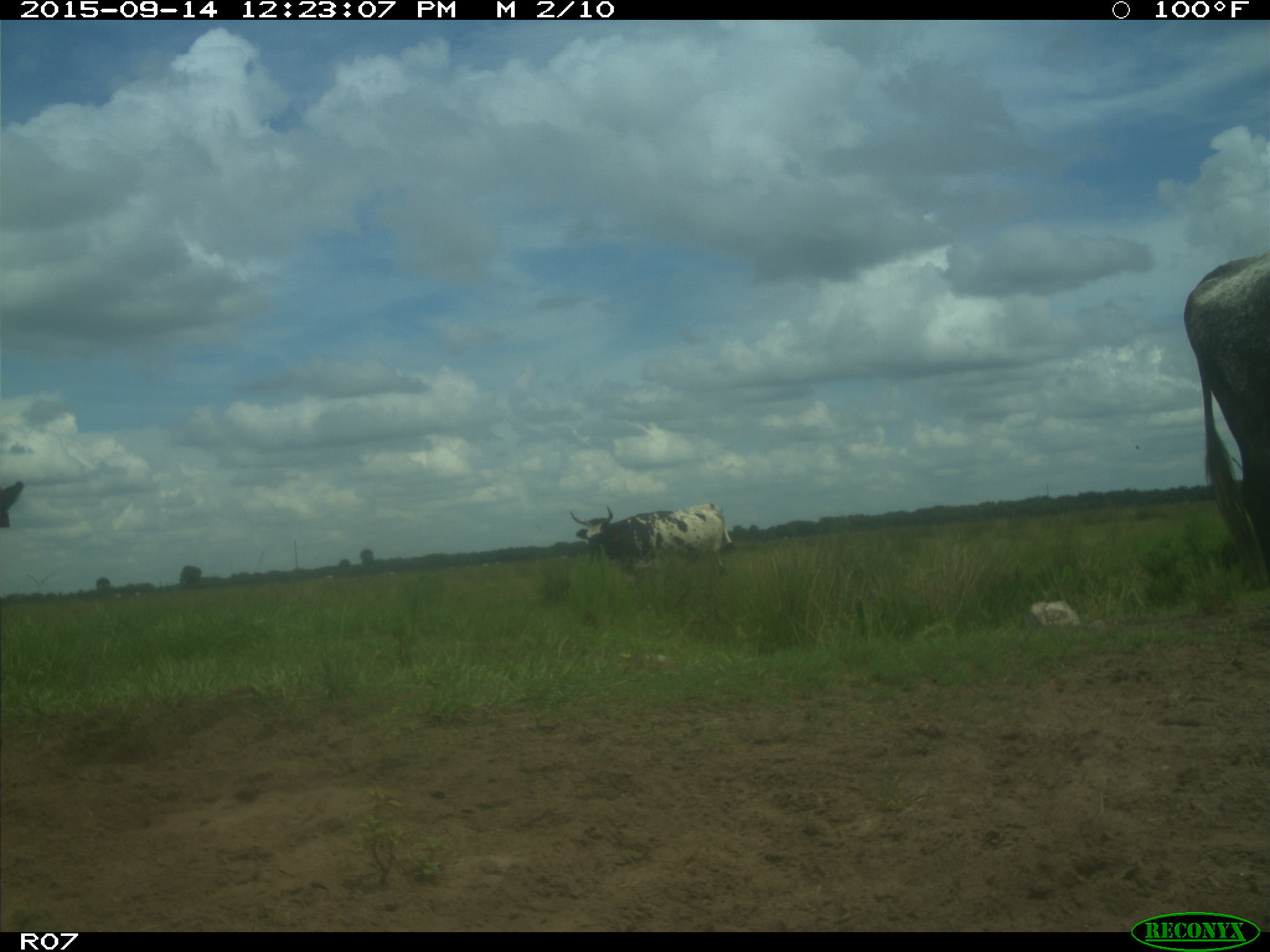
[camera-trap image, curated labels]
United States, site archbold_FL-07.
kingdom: Animalia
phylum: Chordata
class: Mammalia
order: Artiodactyla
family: Bovidae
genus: Bos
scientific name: Bos taurus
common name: domestic cow